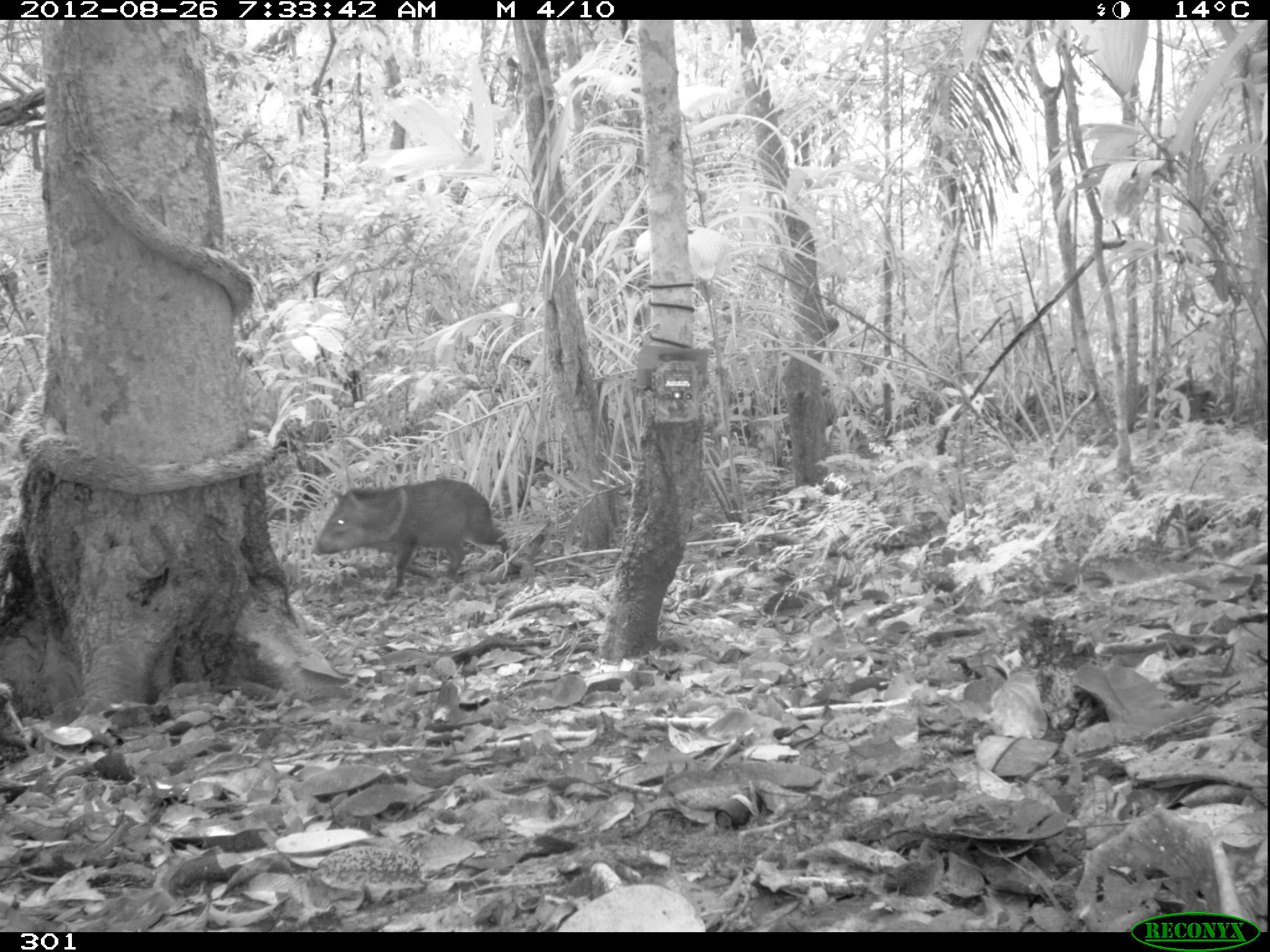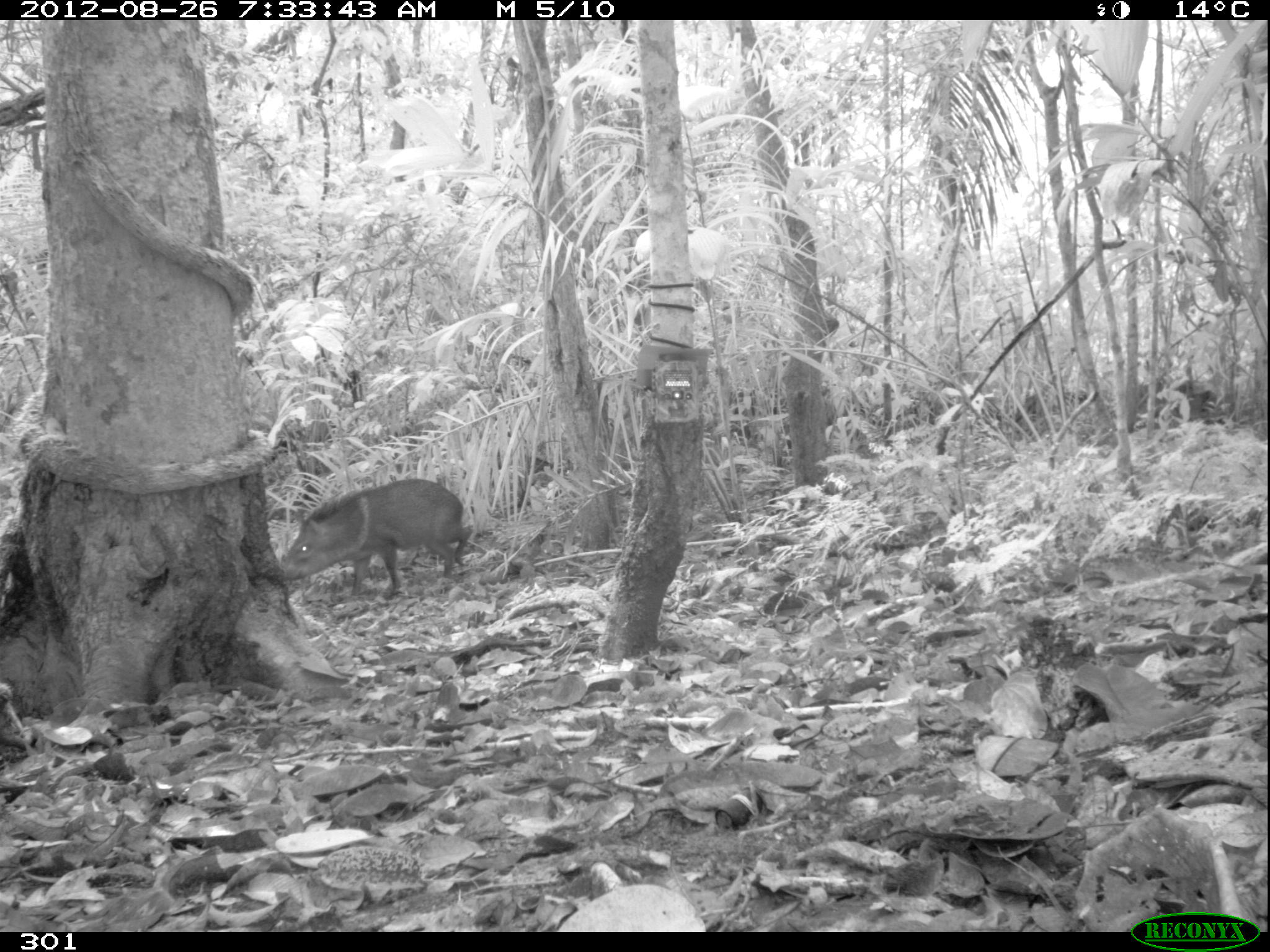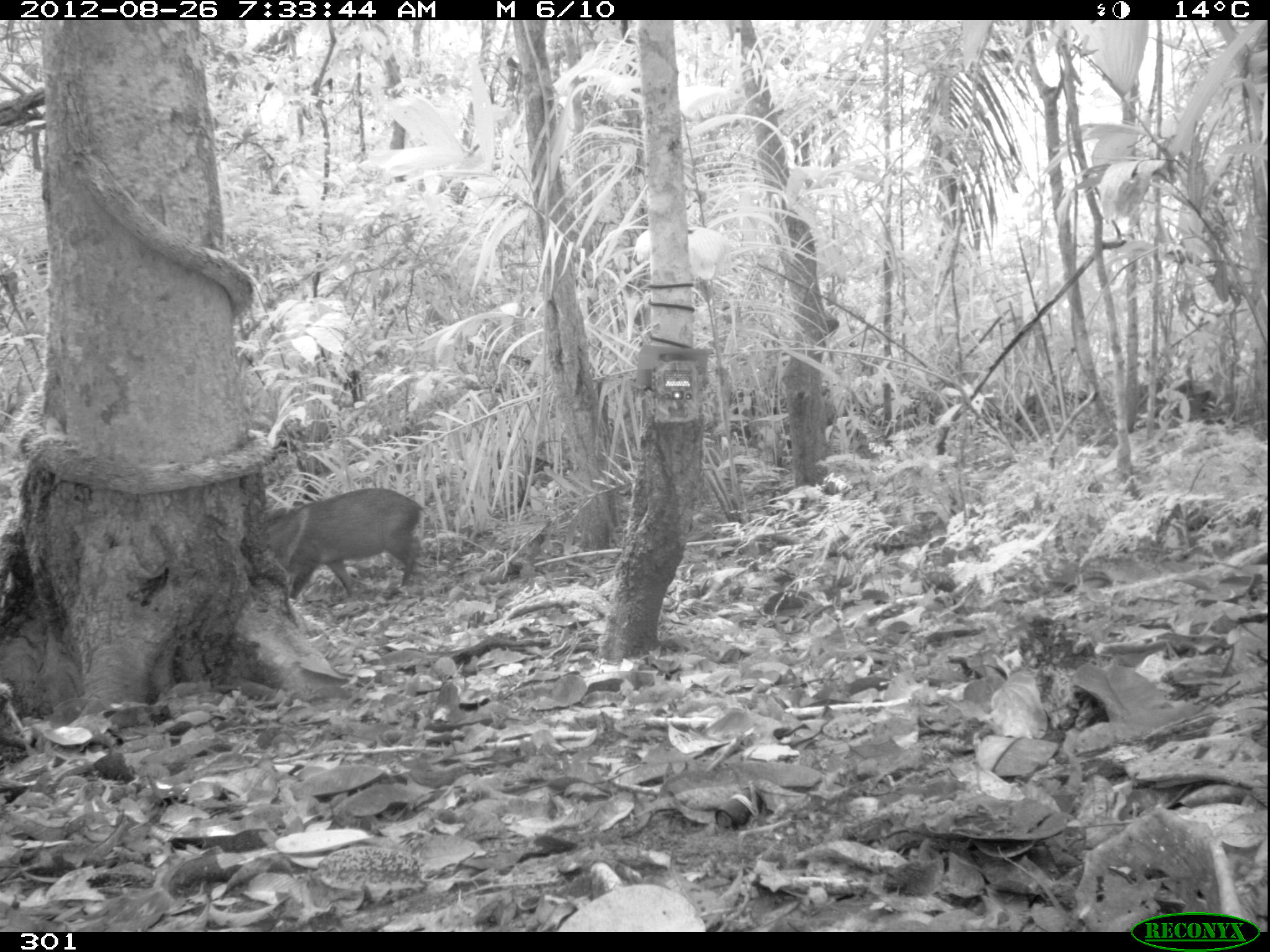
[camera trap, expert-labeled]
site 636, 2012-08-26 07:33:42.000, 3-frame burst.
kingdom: Animalia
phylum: Chordata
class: Mammalia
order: Artiodactyla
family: Tayassuidae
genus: Pecari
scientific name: Pecari tajacu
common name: collared peccary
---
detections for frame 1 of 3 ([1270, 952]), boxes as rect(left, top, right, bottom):
pecari tajacu: rect(312, 477, 519, 598)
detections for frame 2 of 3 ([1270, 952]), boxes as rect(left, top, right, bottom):
pecari tajacu: rect(281, 477, 473, 597)